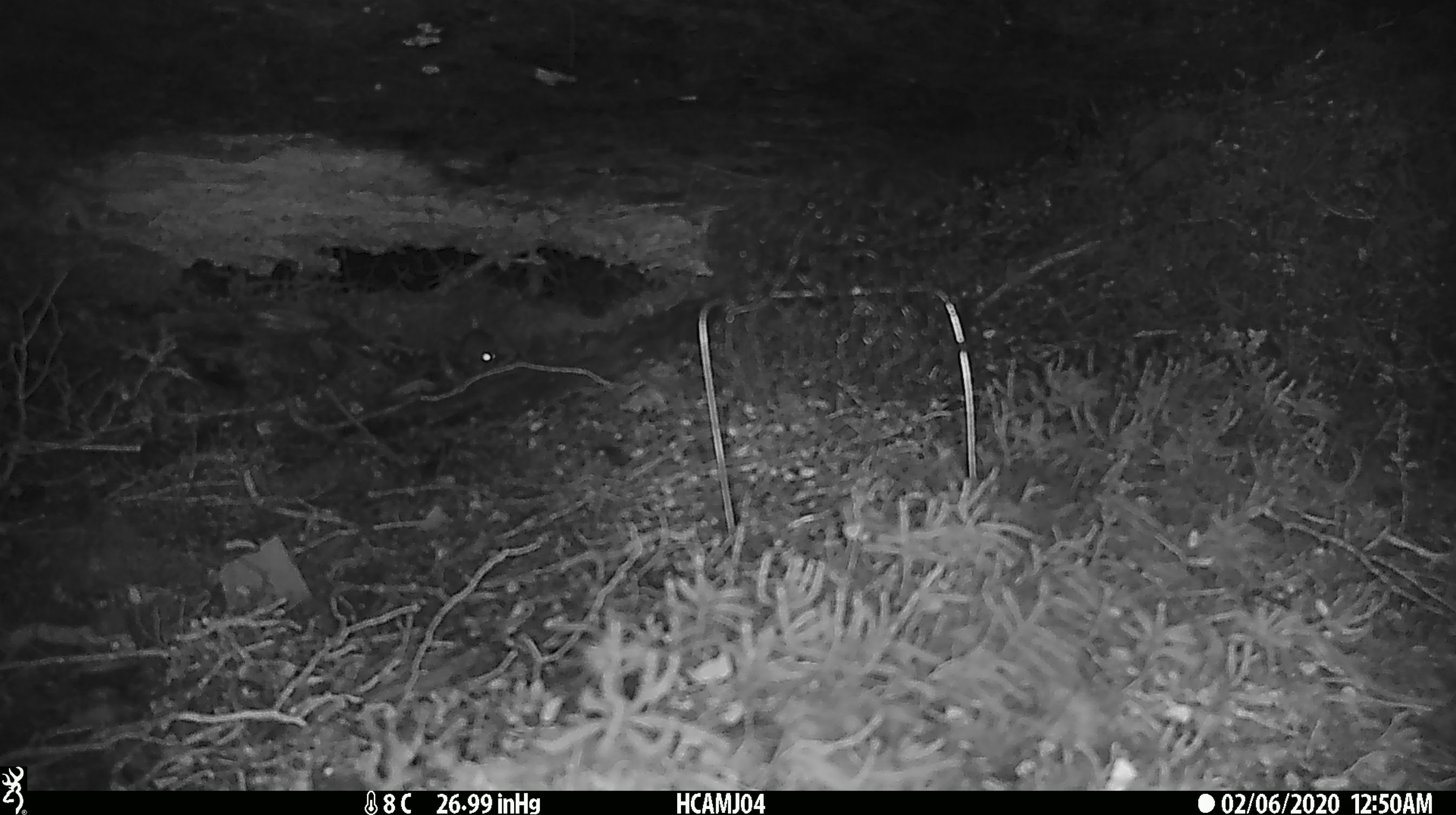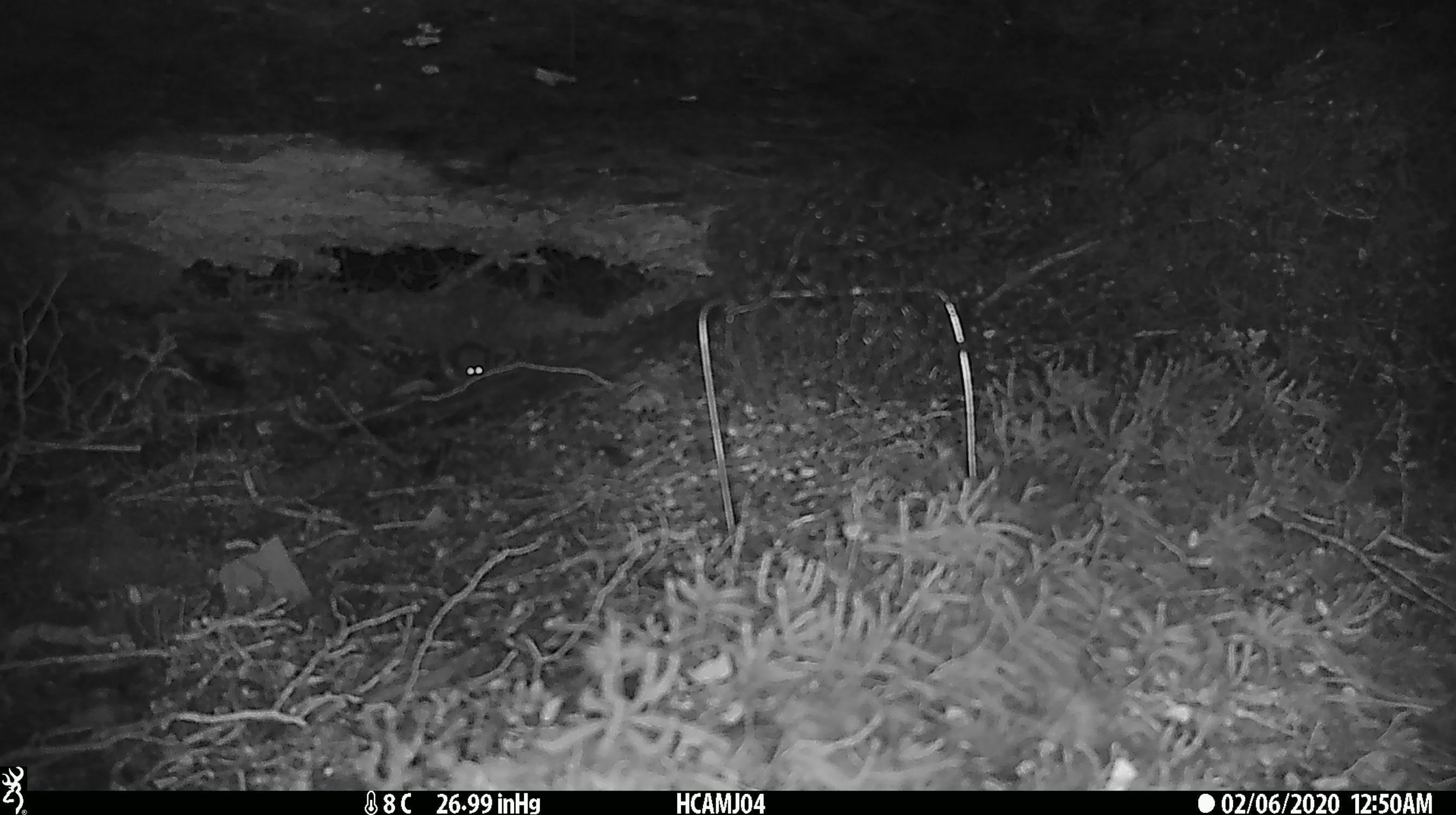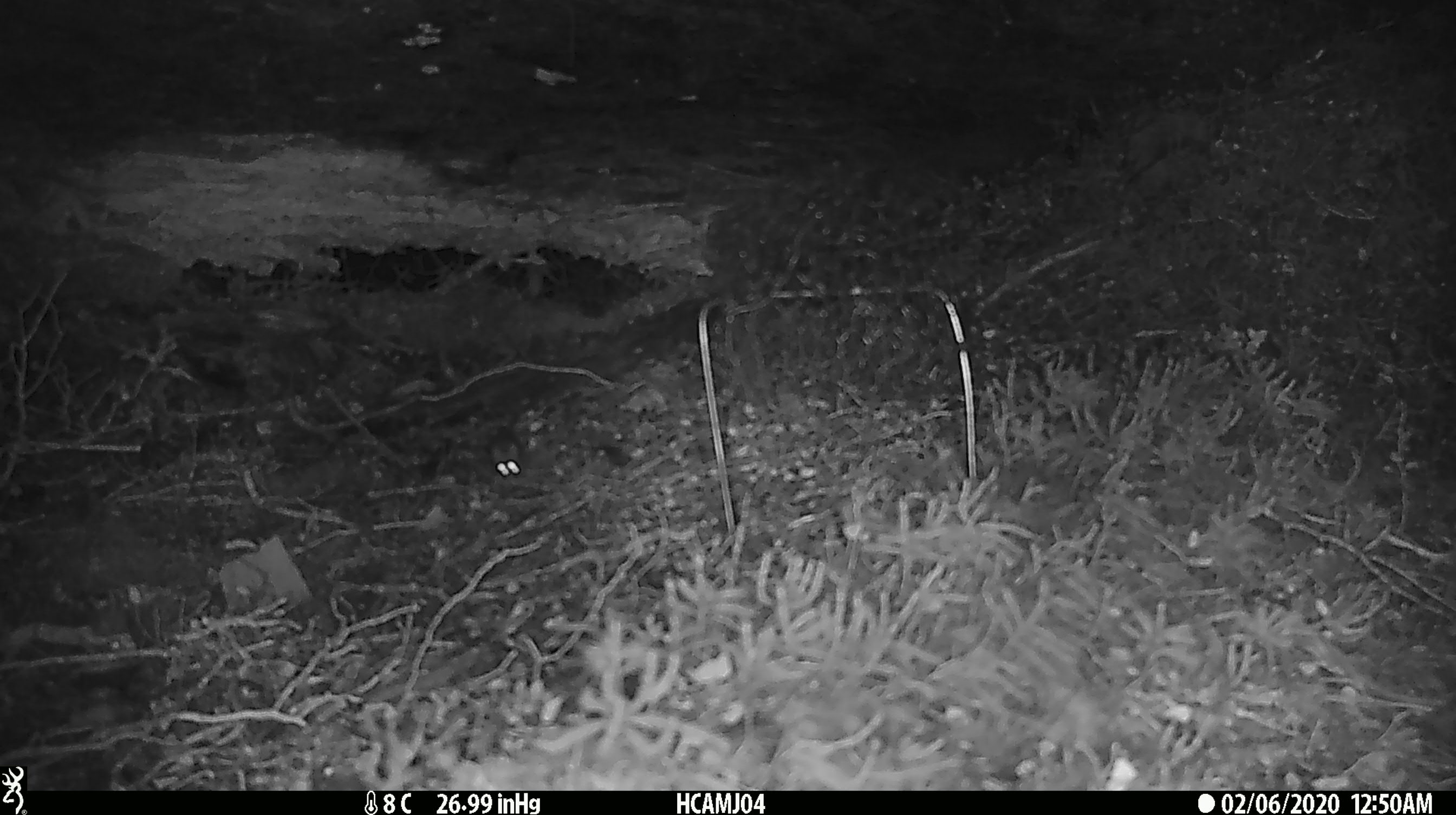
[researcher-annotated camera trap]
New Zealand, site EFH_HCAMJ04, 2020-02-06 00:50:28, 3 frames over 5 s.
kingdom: Animalia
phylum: Chordata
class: Mammalia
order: Rodentia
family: Muridae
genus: Mus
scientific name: Mus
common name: mouse